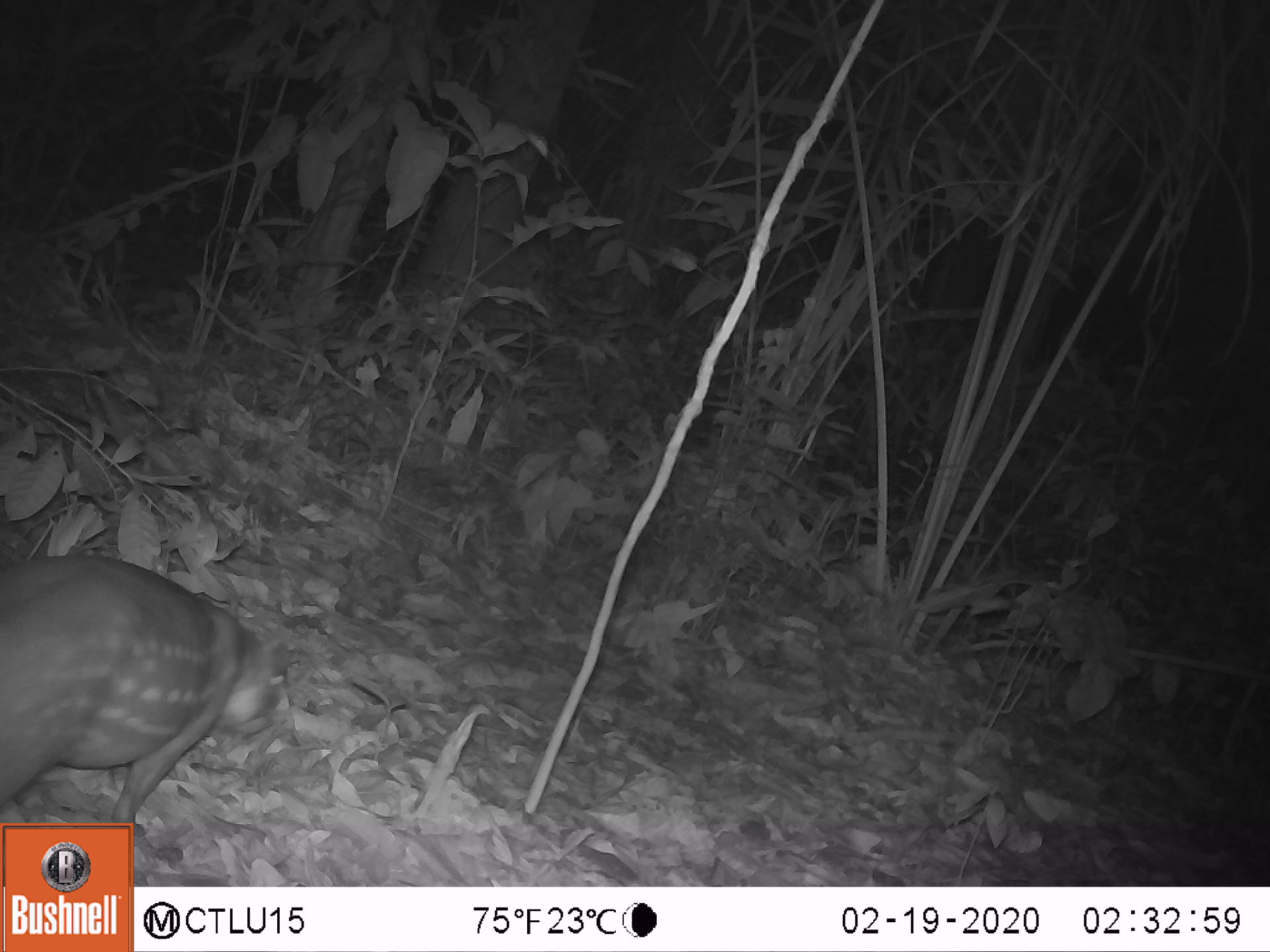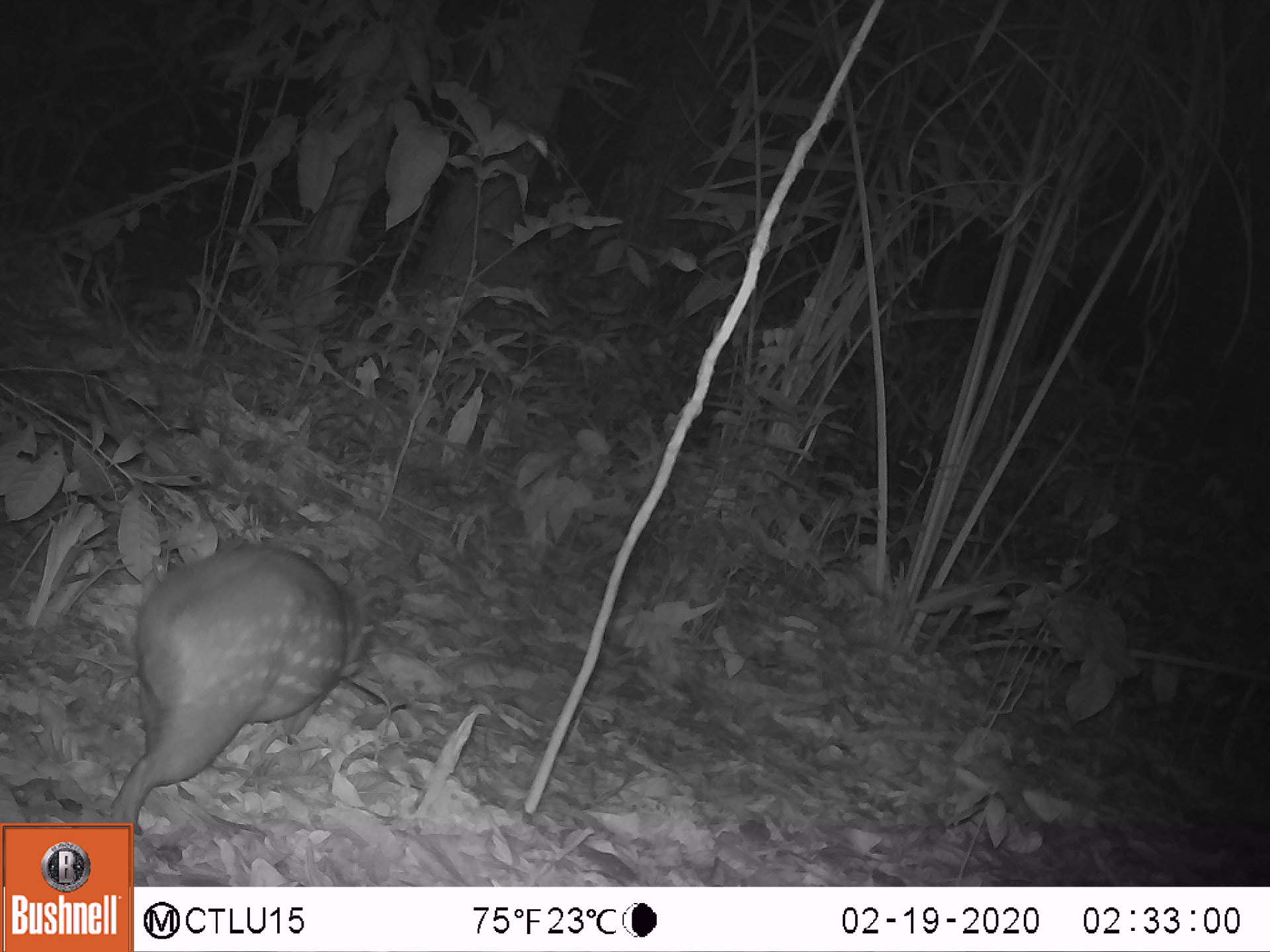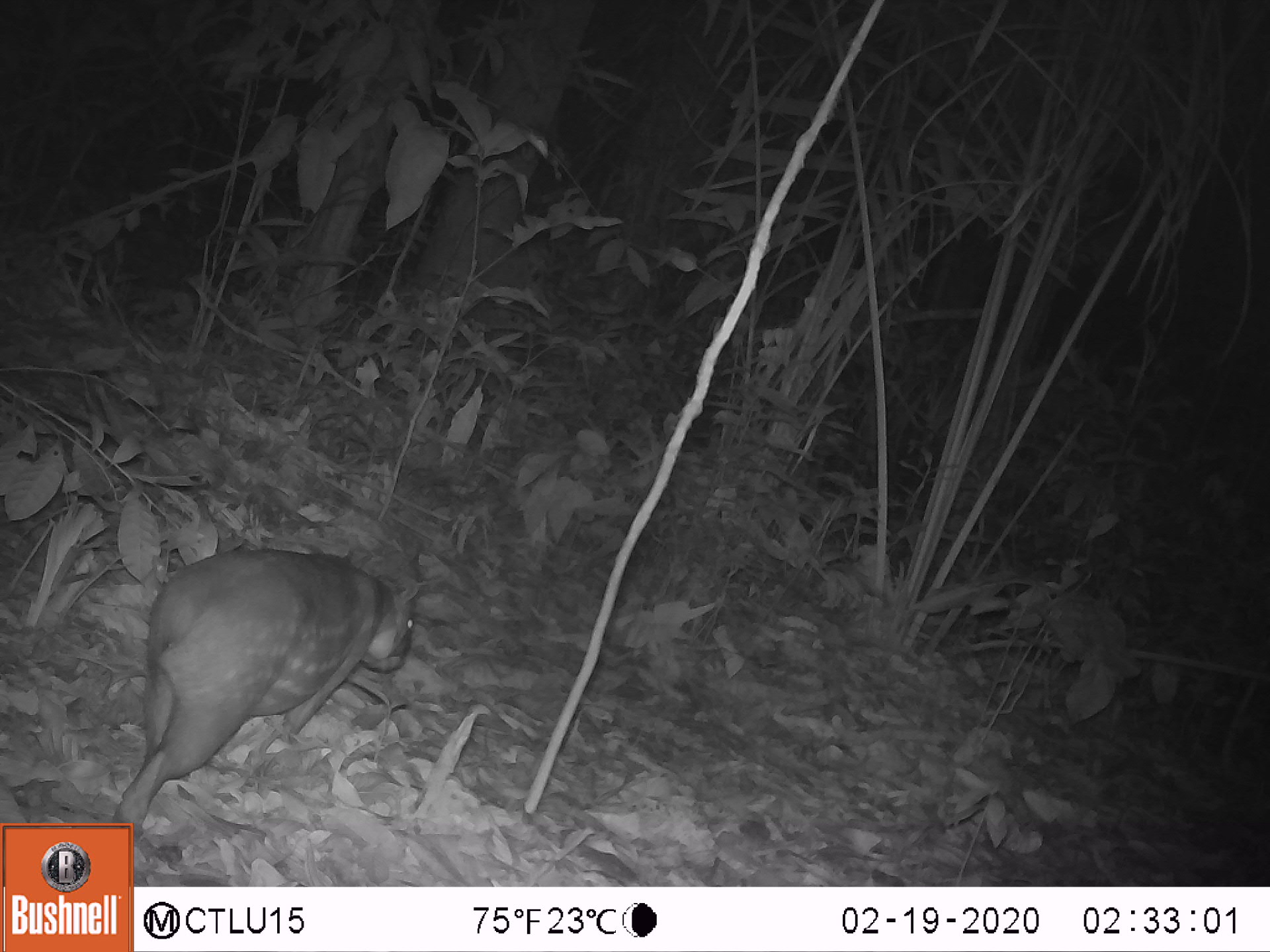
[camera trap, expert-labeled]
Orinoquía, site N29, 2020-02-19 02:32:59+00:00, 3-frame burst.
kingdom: Animalia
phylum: Chordata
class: Mammalia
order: Rodentia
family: Cuniculidae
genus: Cuniculus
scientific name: Cuniculus paca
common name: spotted paca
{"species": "spotted paca (Cuniculus paca)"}